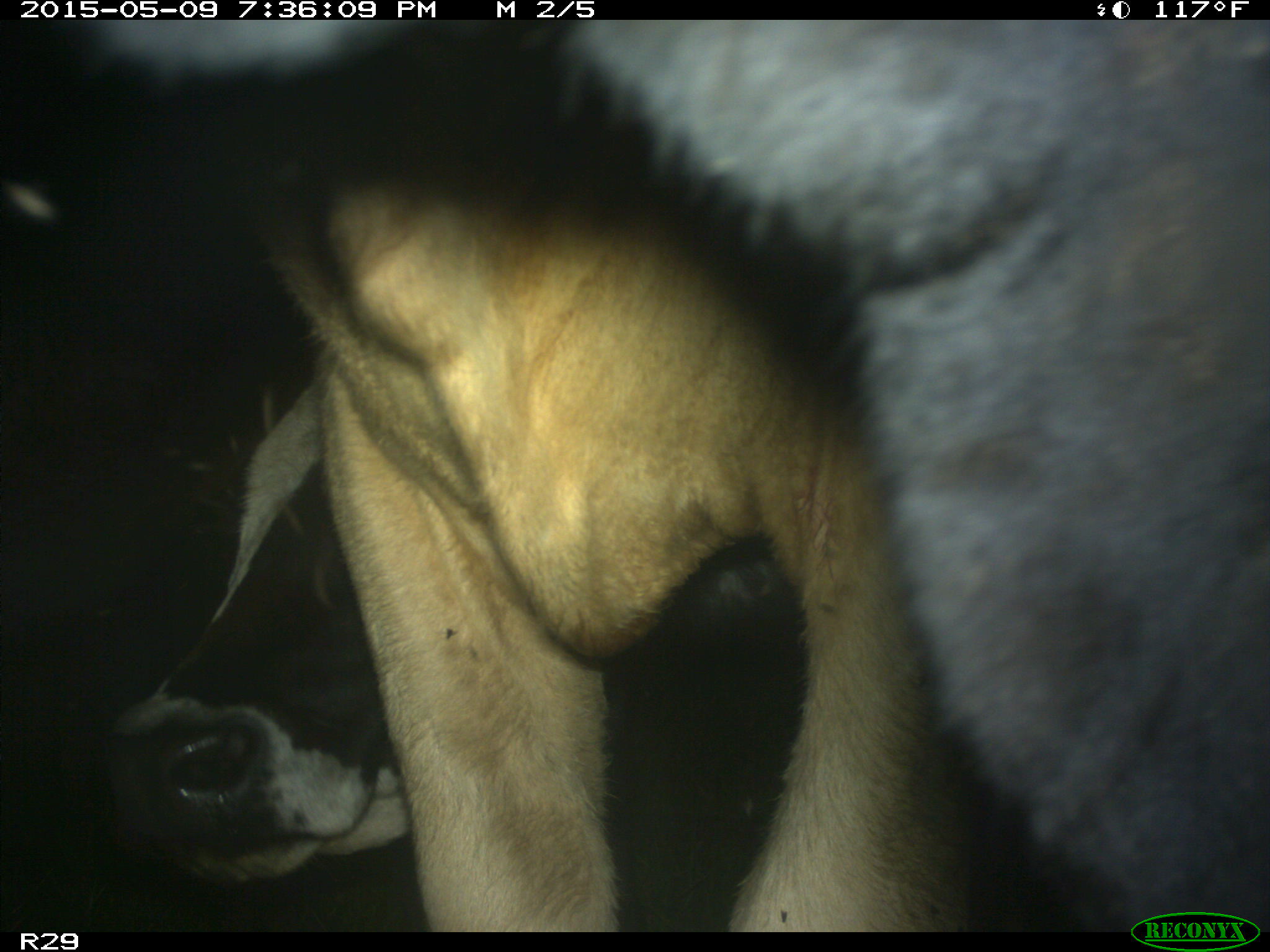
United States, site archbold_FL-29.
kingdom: Animalia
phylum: Chordata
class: Mammalia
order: Artiodactyla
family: Bovidae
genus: Bos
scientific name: Bos taurus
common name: domestic cow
Bos taurus (domestic cow).